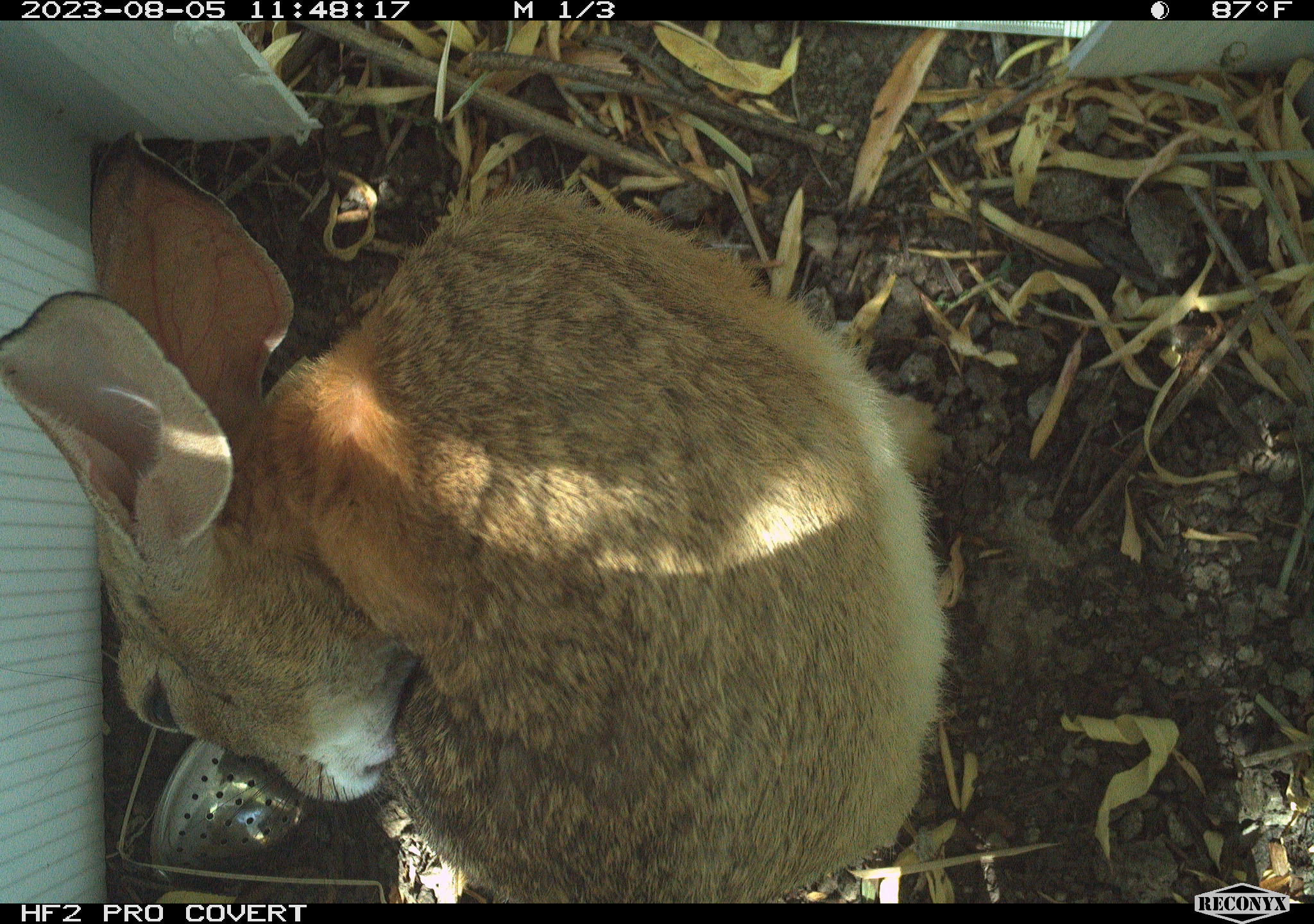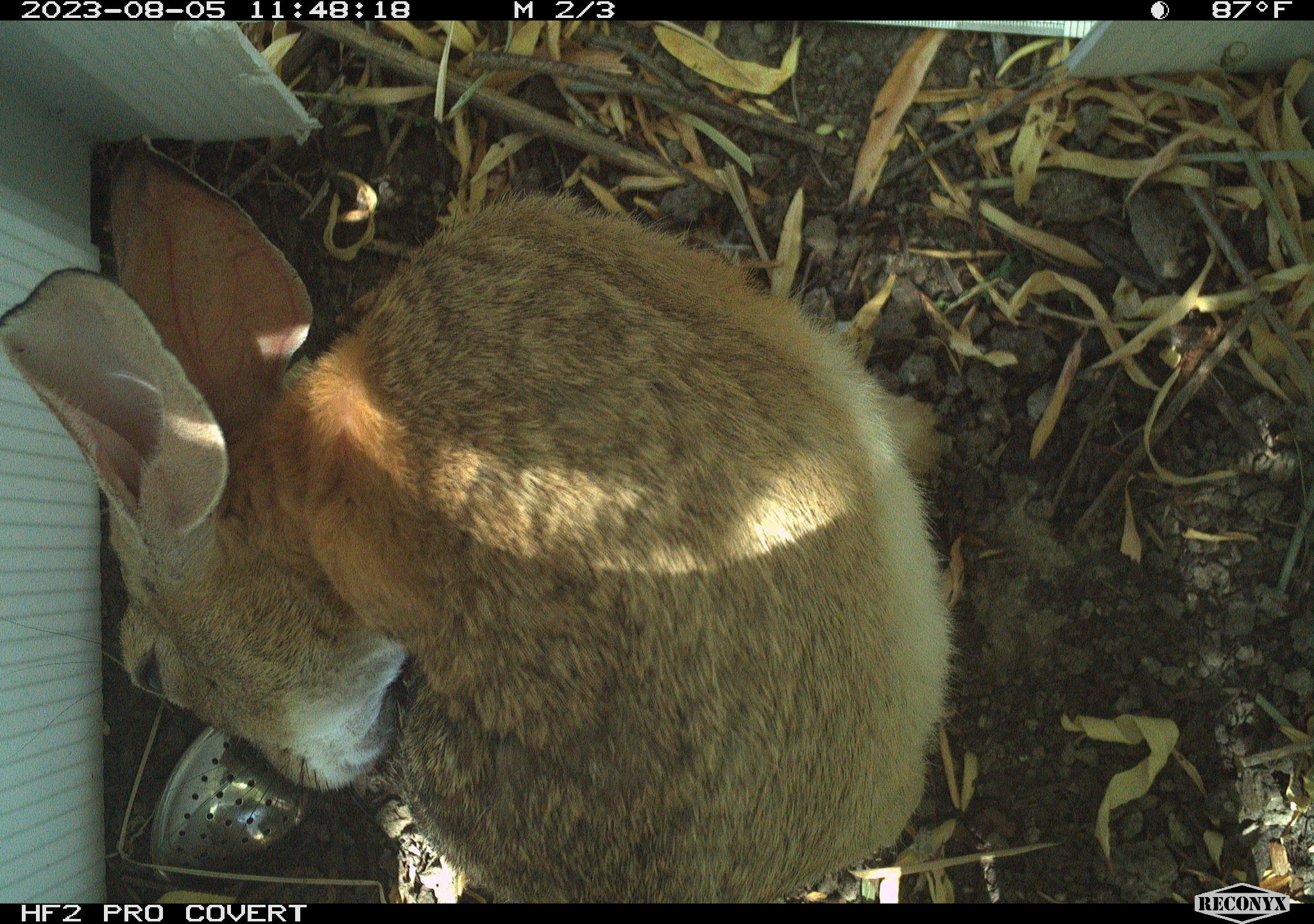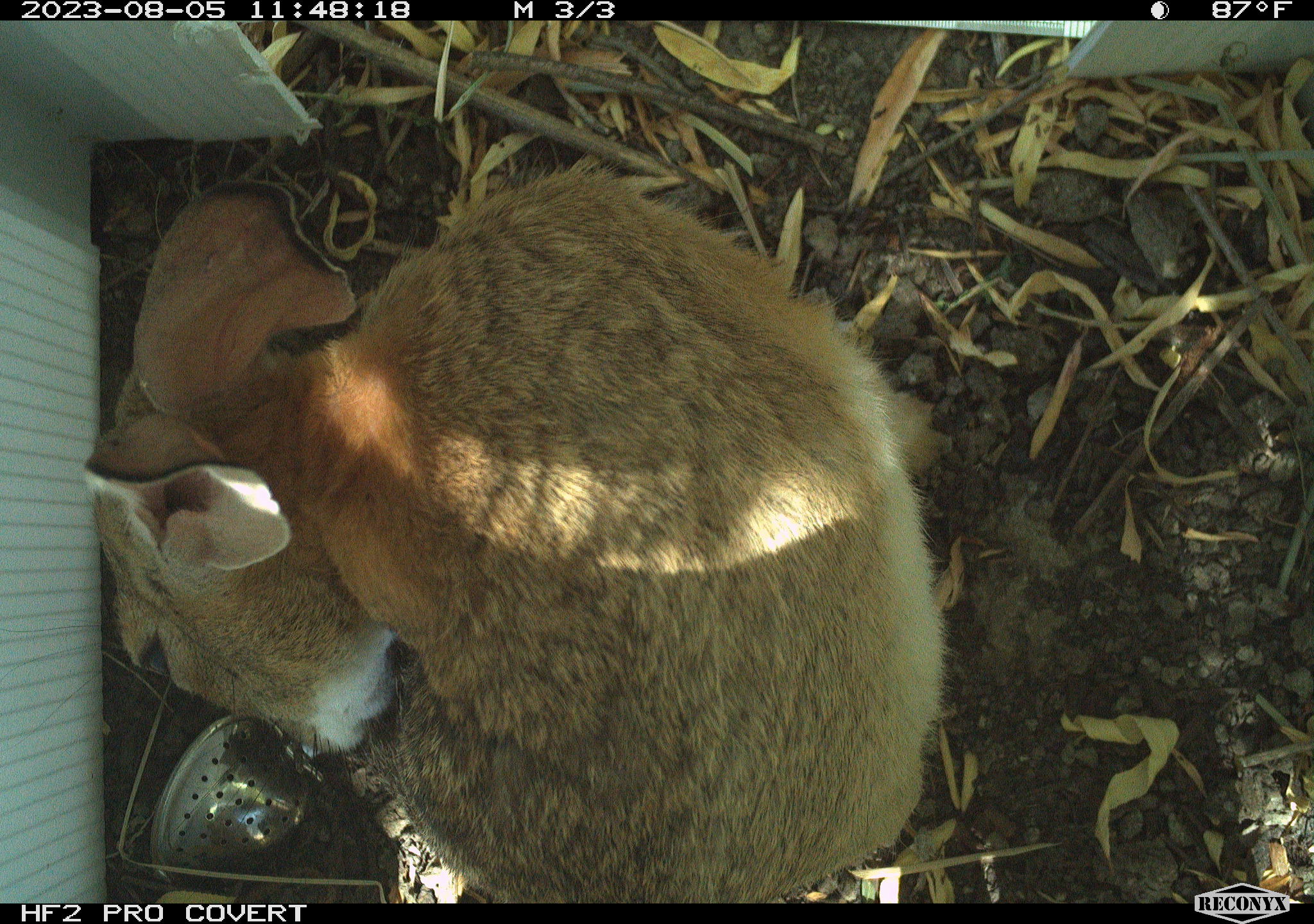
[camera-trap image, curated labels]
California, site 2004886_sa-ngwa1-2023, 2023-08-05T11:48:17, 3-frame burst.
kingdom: Animalia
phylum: Chordata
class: Mammalia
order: Lagomorpha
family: Leporidae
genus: Sylvilagus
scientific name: Sylvilagus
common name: cottontail rabbits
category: sylvilagus species